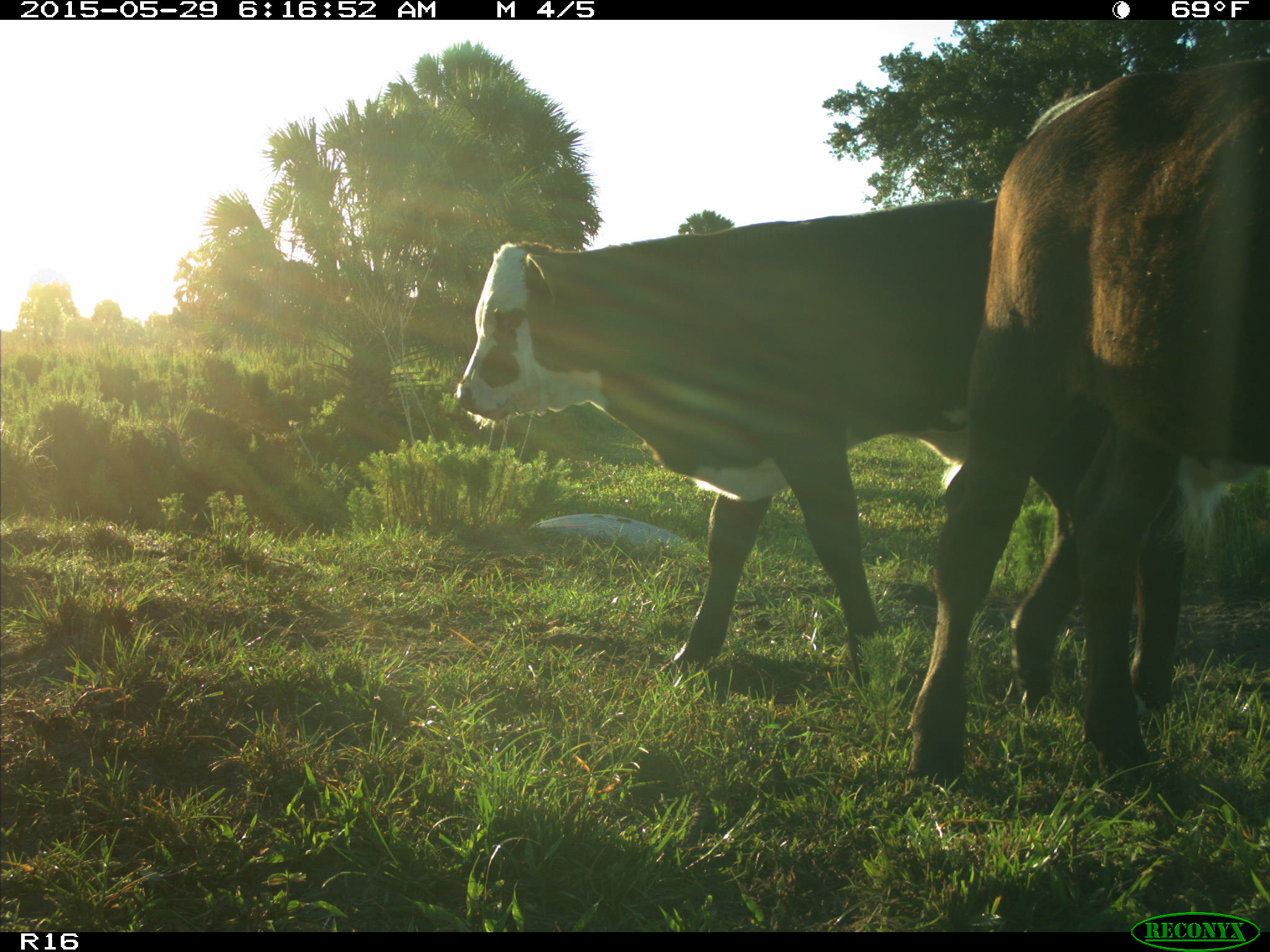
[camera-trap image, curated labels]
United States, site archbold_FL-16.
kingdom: Animalia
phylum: Chordata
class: Mammalia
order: Artiodactyla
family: Bovidae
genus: Bos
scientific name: Bos taurus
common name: domestic cow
Bos taurus (domestic cow).